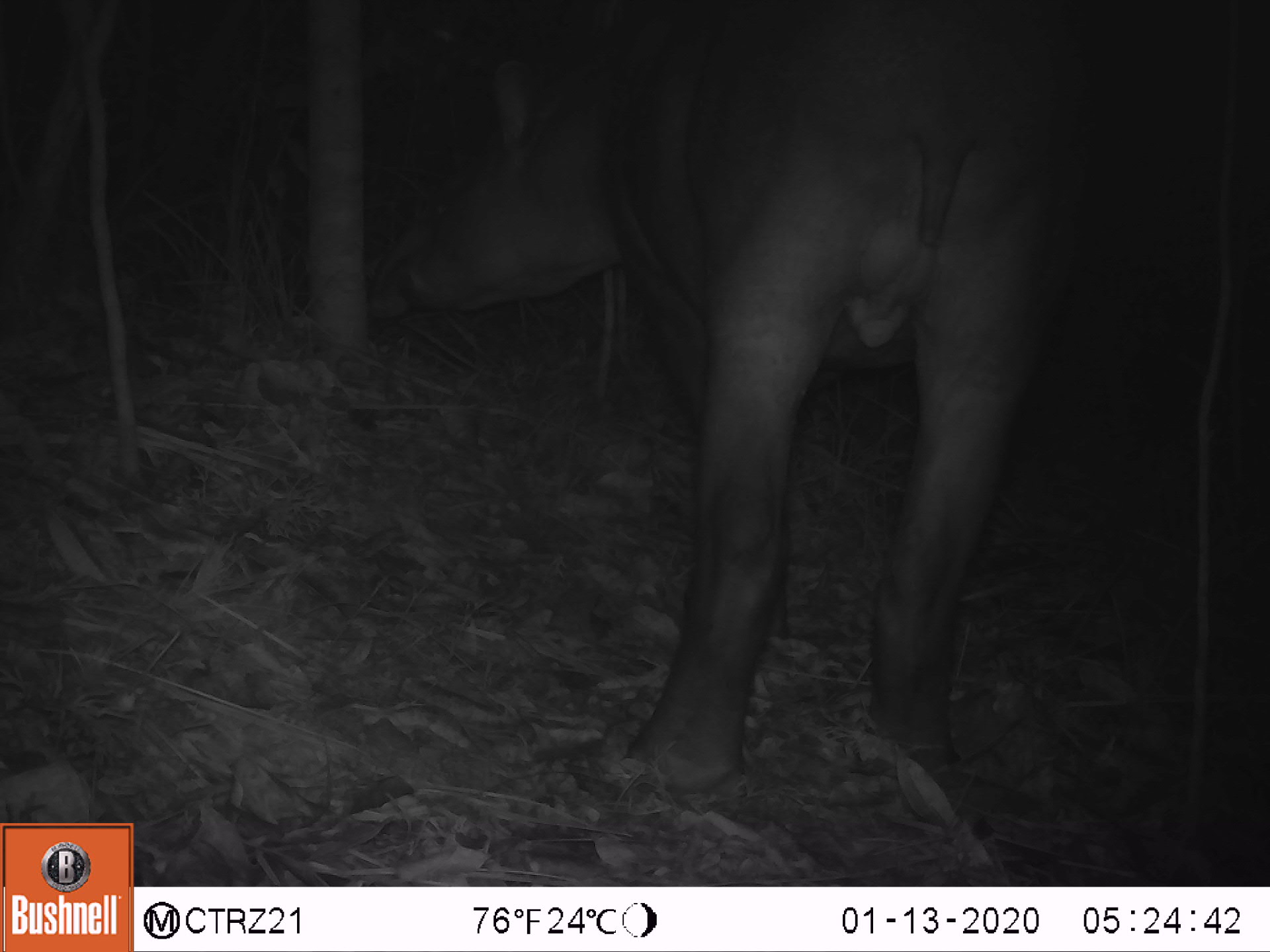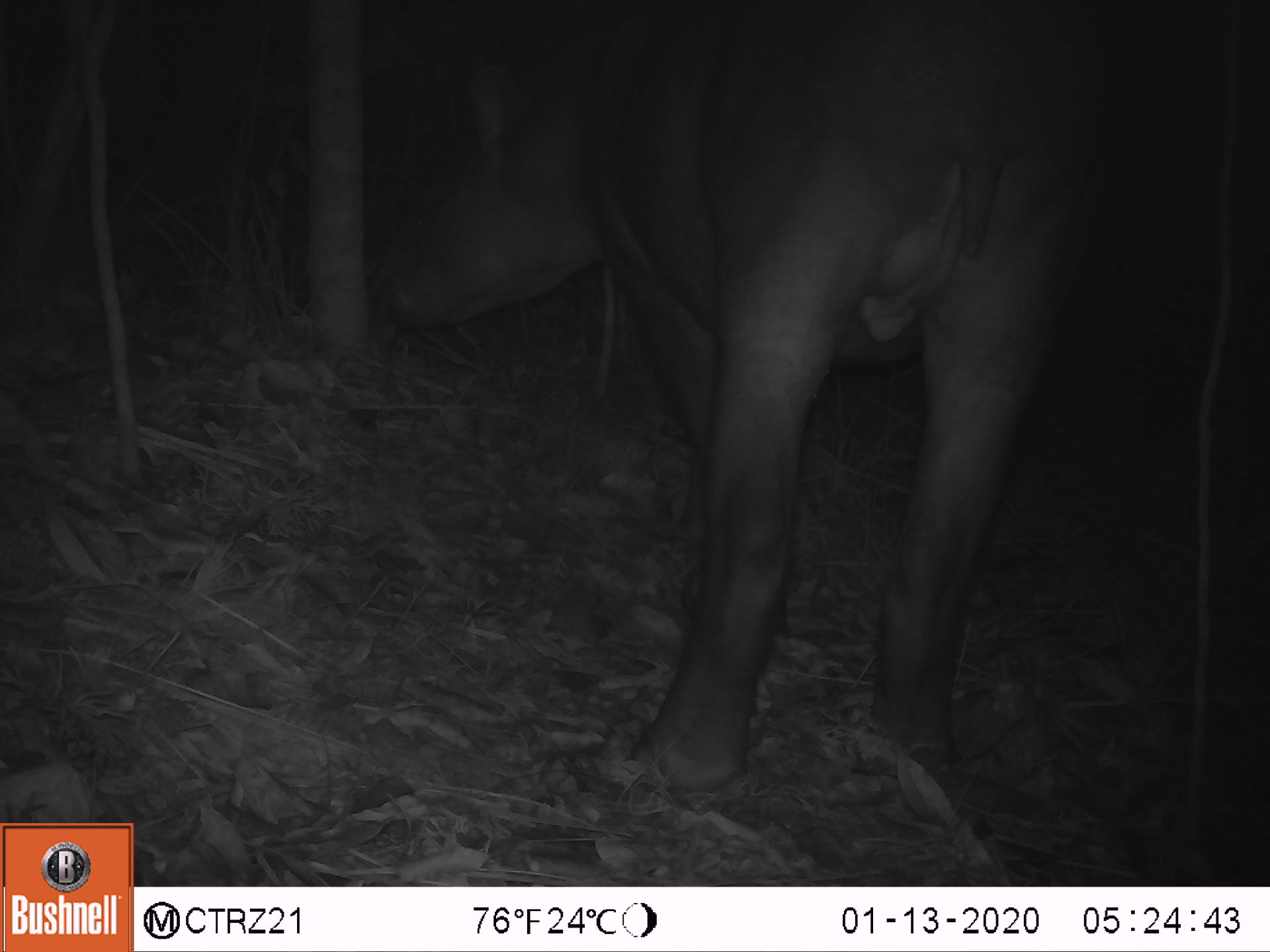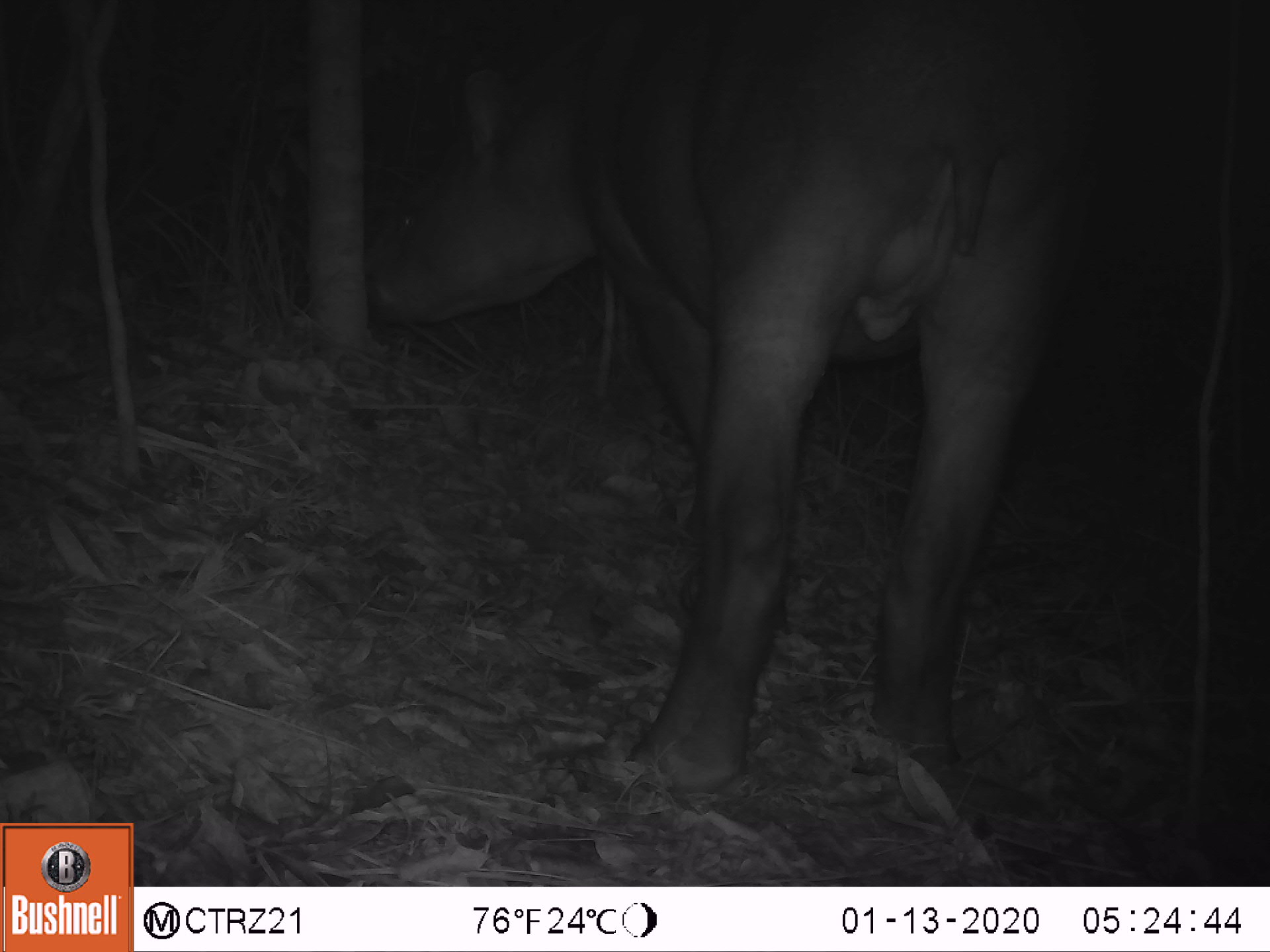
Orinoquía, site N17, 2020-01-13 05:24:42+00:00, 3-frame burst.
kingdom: Animalia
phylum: Chordata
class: Mammalia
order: Perissodactyla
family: Tapiridae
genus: Tapirus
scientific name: Tapirus terrestris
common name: lowland tapir